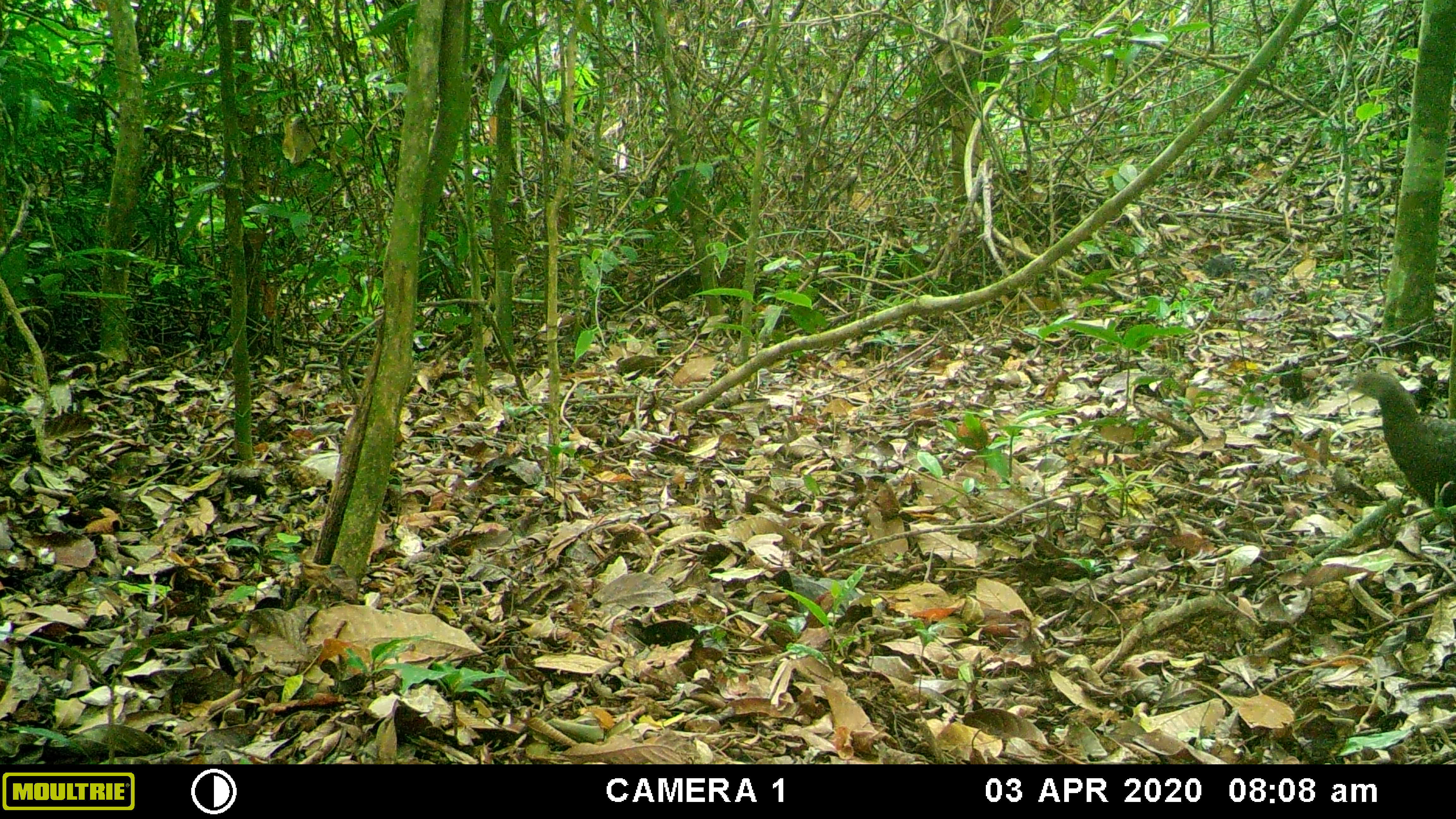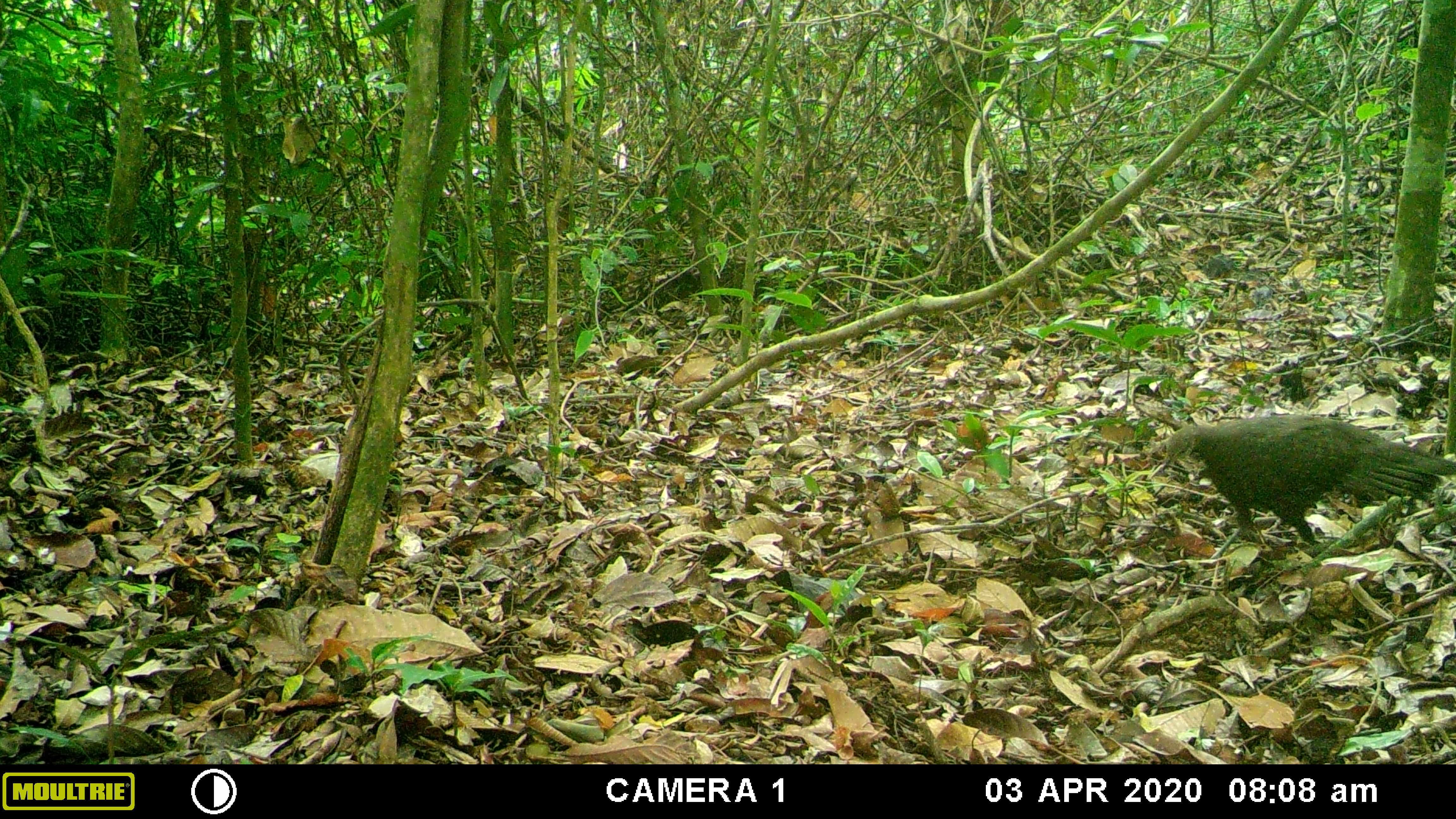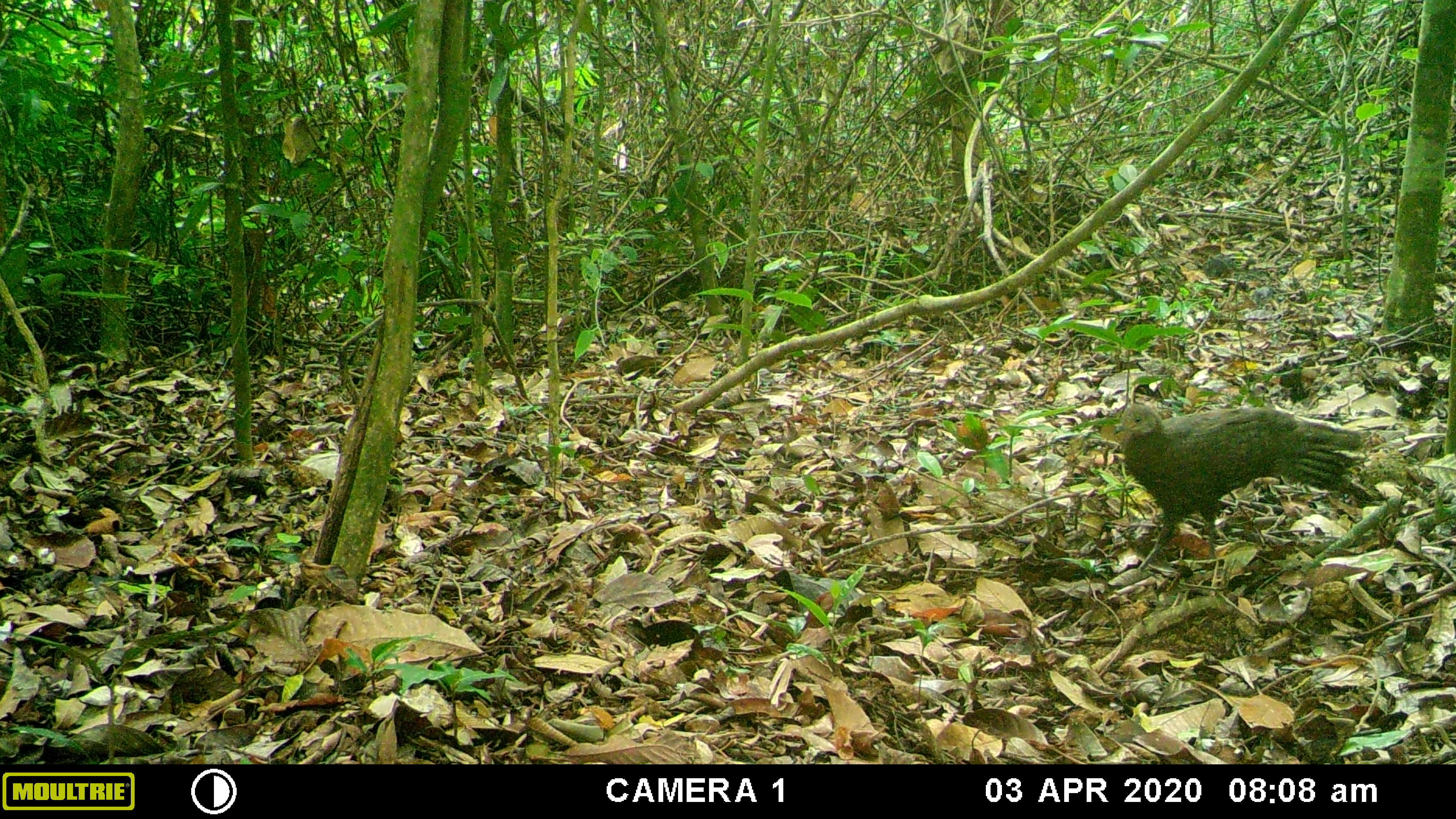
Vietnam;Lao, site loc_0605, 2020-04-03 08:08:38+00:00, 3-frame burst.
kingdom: Animalia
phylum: Chordata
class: Aves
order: Galliformes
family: Phasianidae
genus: Polyplectron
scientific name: Polyplectron bicalcaratum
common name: gray peacock-pheasant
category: grey peacock pheasant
Grey peacock pheasant (gray peacock-pheasant) (Polyplectron bicalcaratum). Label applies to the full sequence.